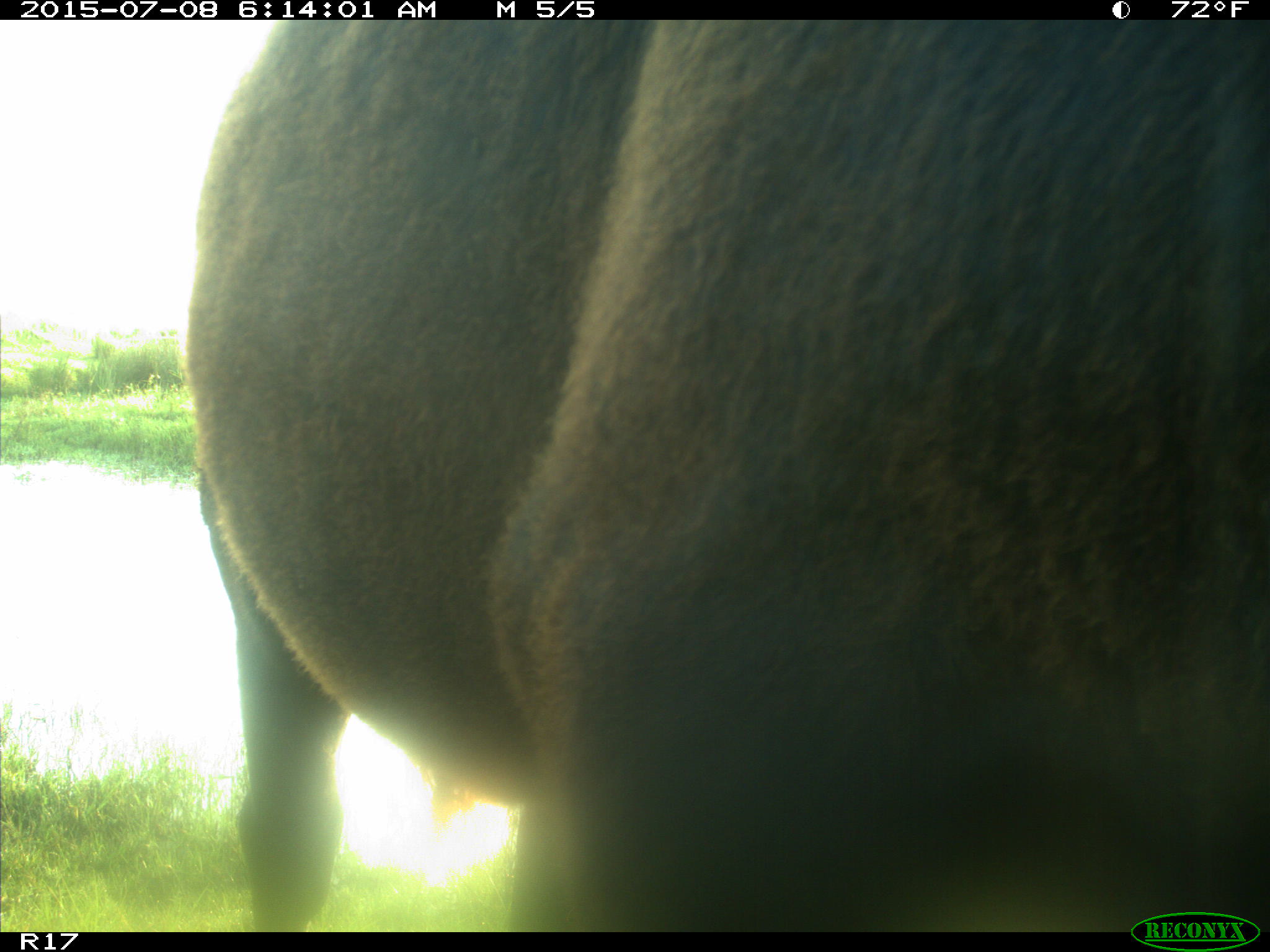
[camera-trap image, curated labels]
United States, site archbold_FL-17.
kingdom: Animalia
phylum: Chordata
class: Mammalia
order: Artiodactyla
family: Bovidae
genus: Bos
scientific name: Bos taurus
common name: domestic cow